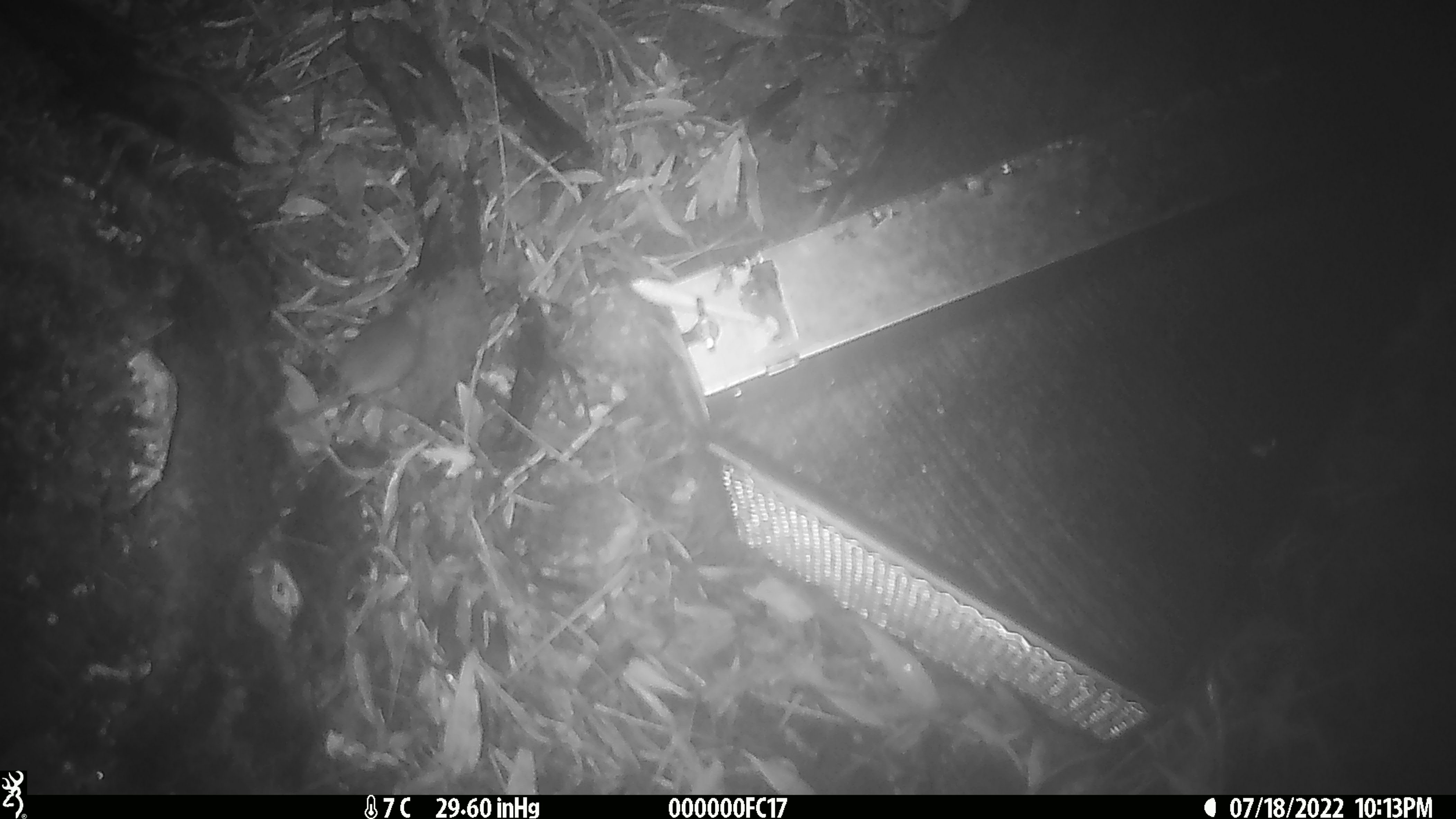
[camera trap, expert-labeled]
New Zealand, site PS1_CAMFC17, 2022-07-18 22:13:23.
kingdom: Animalia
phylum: Chordata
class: Mammalia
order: Rodentia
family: Muridae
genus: Mus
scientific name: Mus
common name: mouse